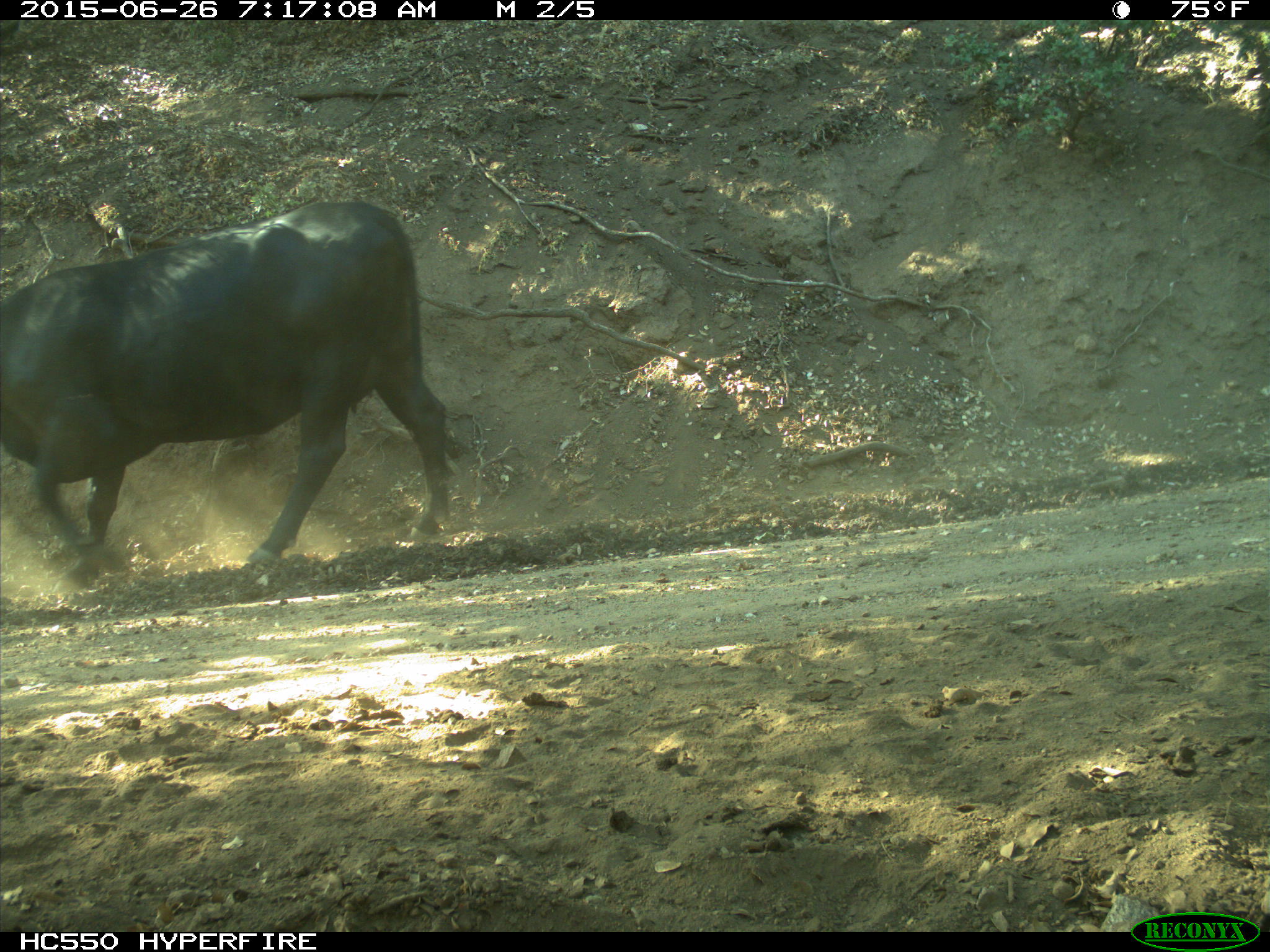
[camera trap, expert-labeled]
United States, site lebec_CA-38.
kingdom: Animalia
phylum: Chordata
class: Mammalia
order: Artiodactyla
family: Bovidae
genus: Bos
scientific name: Bos taurus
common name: domestic cow